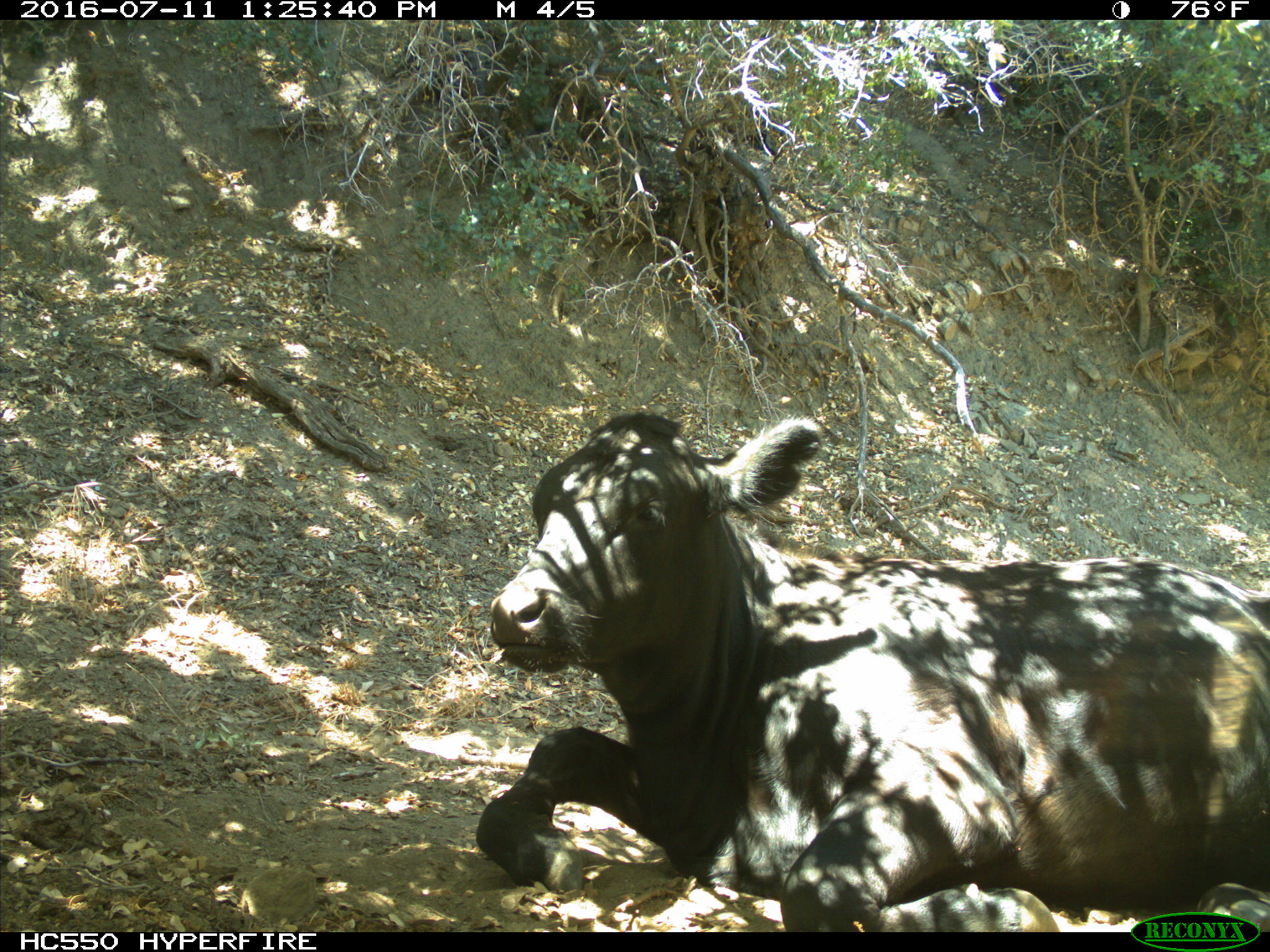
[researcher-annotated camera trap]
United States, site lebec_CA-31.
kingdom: Animalia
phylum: Chordata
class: Mammalia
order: Artiodactyla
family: Bovidae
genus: Bos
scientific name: Bos taurus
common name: domestic cow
Bos taurus (domestic cow).